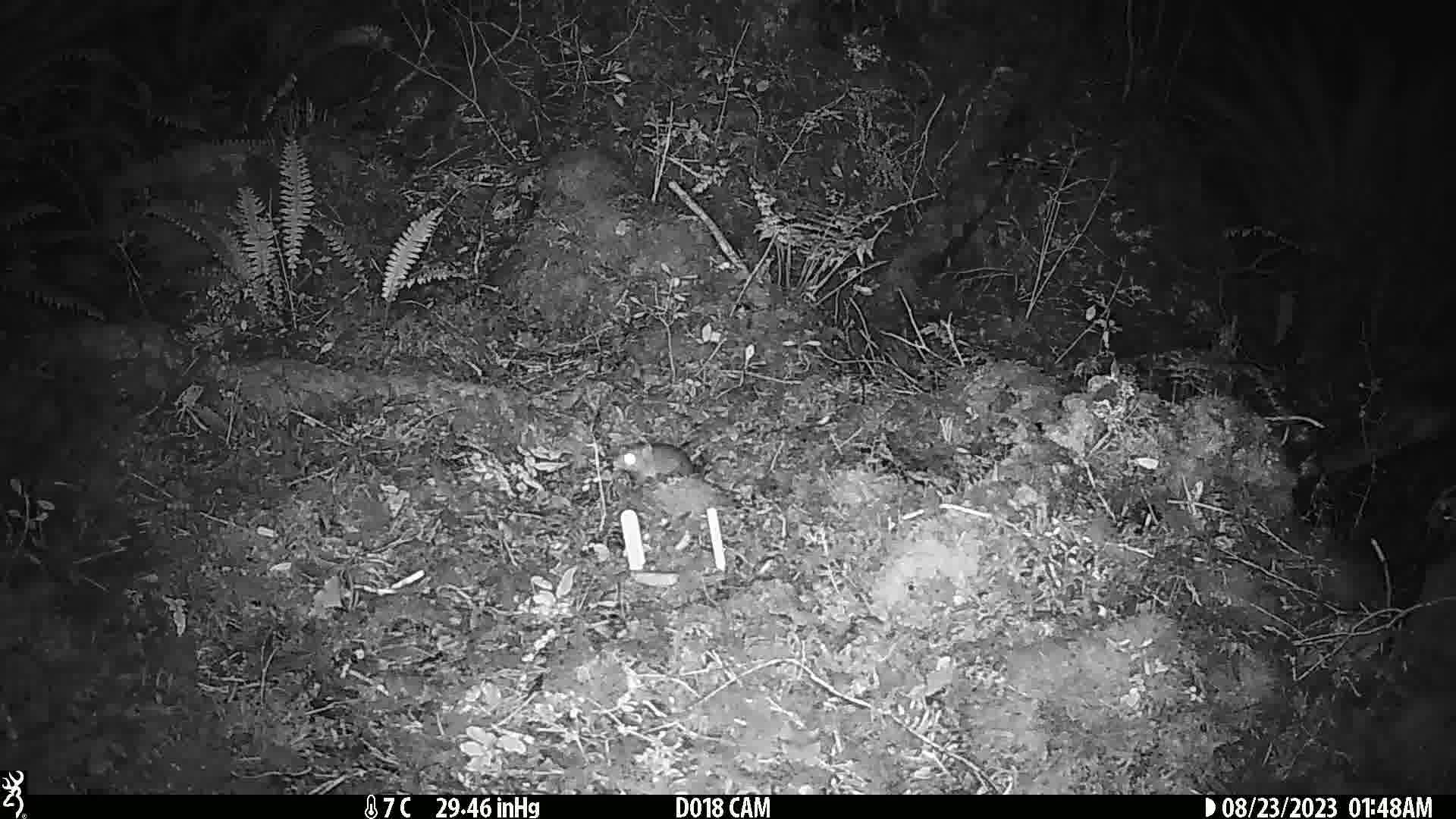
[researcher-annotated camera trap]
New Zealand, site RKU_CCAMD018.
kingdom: Animalia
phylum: Chordata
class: Mammalia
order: Rodentia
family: Muridae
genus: Rattus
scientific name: Rattus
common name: rat